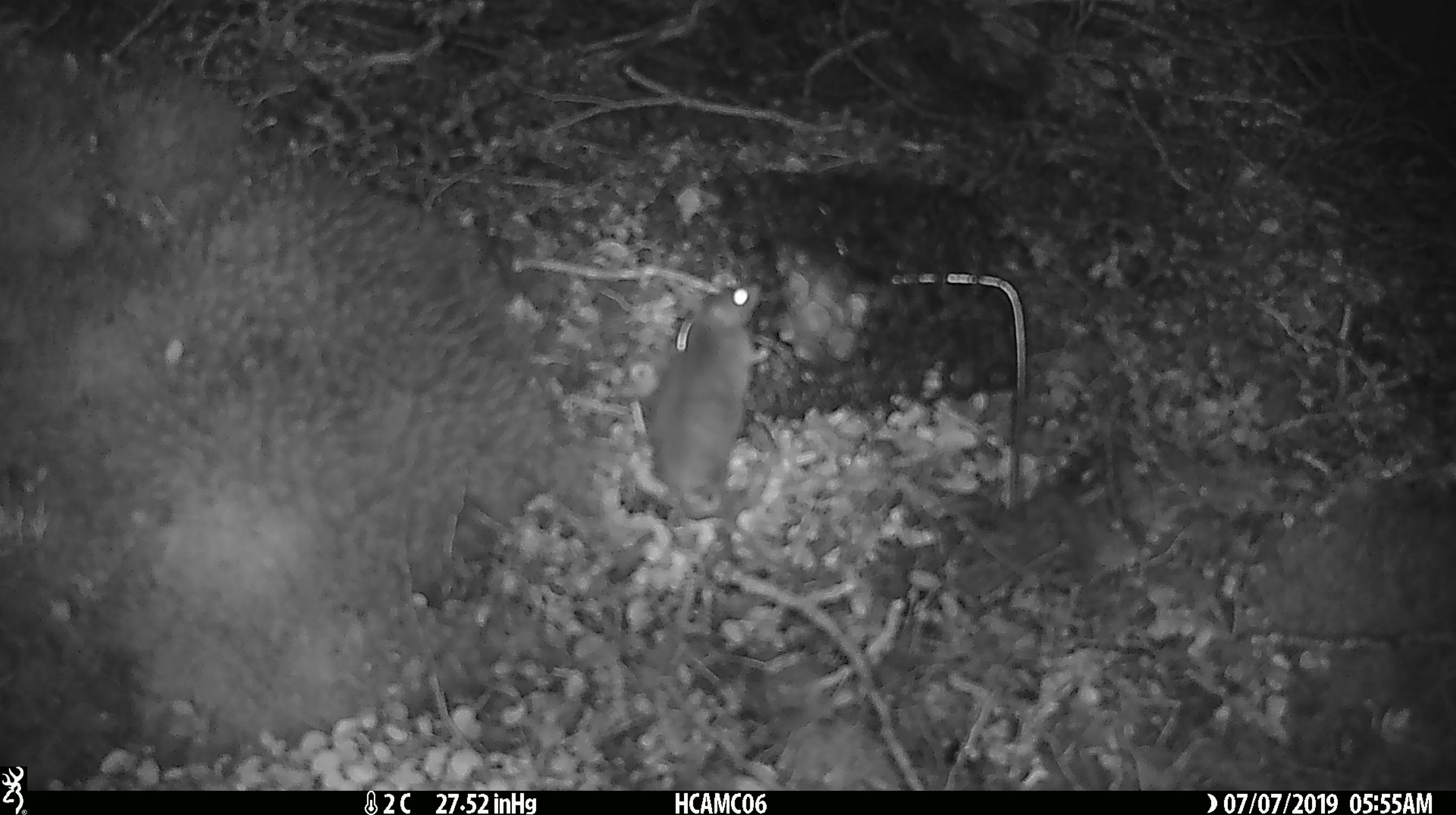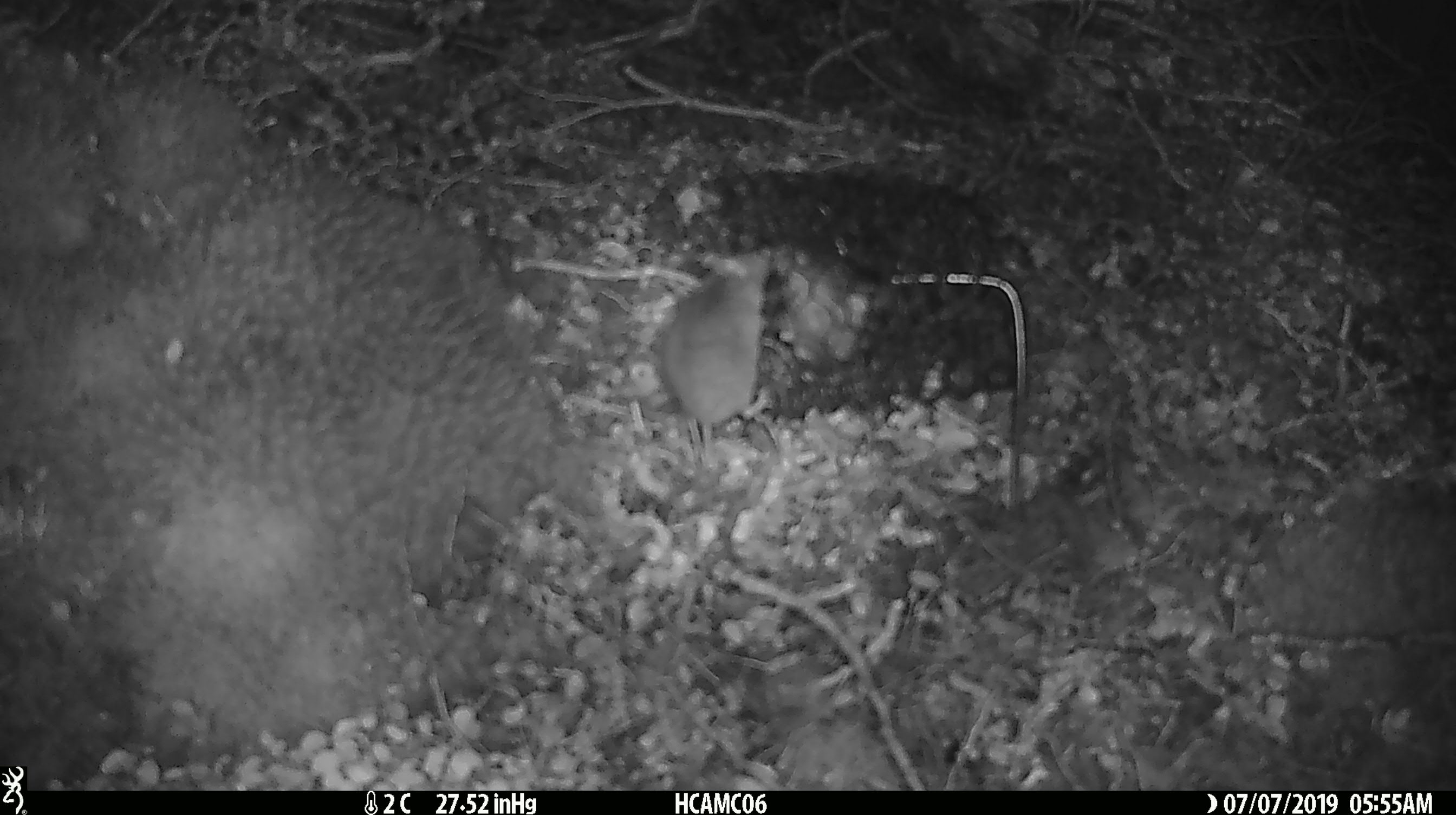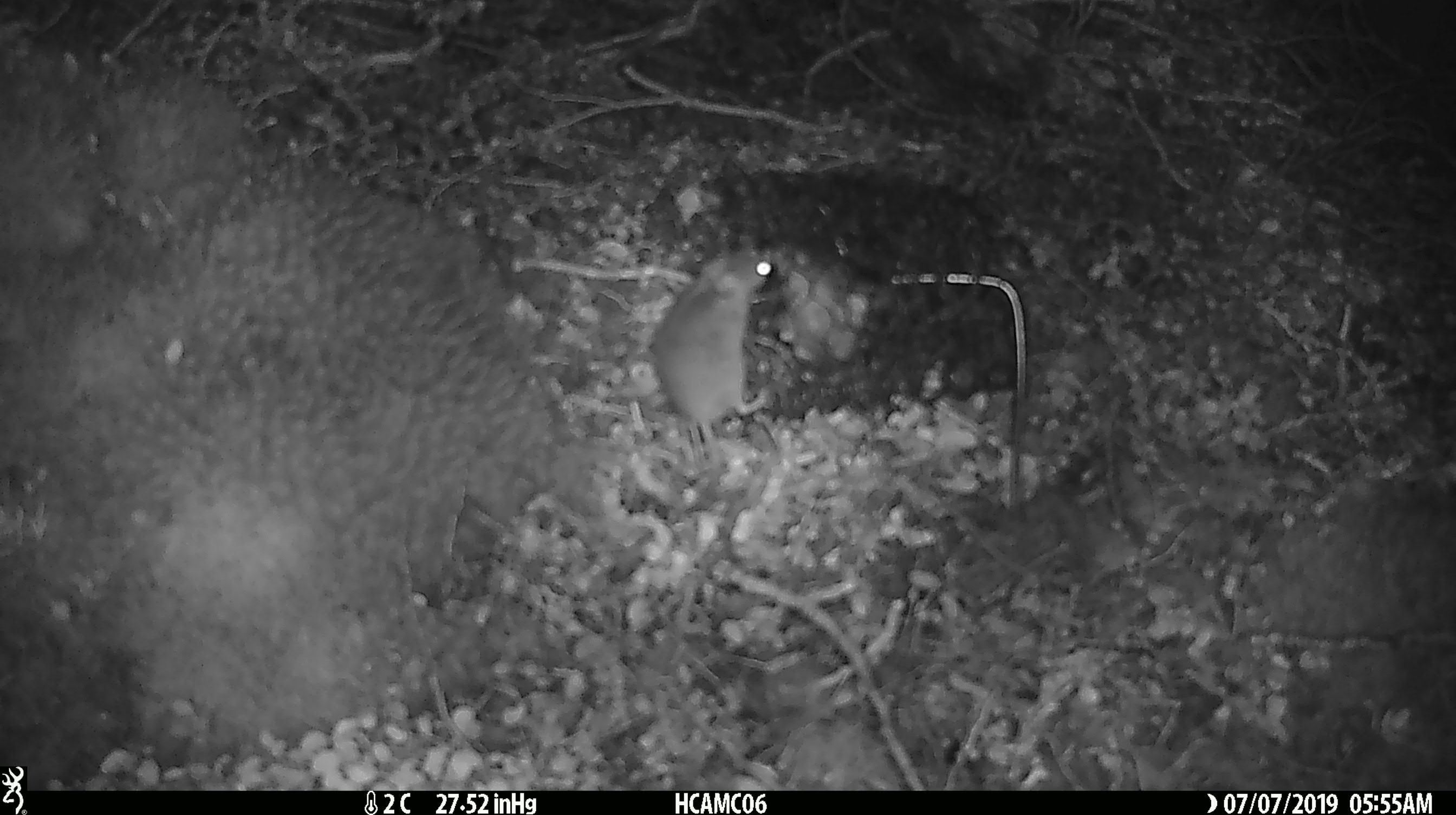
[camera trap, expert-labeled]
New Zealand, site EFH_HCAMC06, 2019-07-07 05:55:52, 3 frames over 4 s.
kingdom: Animalia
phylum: Chordata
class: Mammalia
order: Rodentia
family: Muridae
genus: Mus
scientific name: Mus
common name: mouse